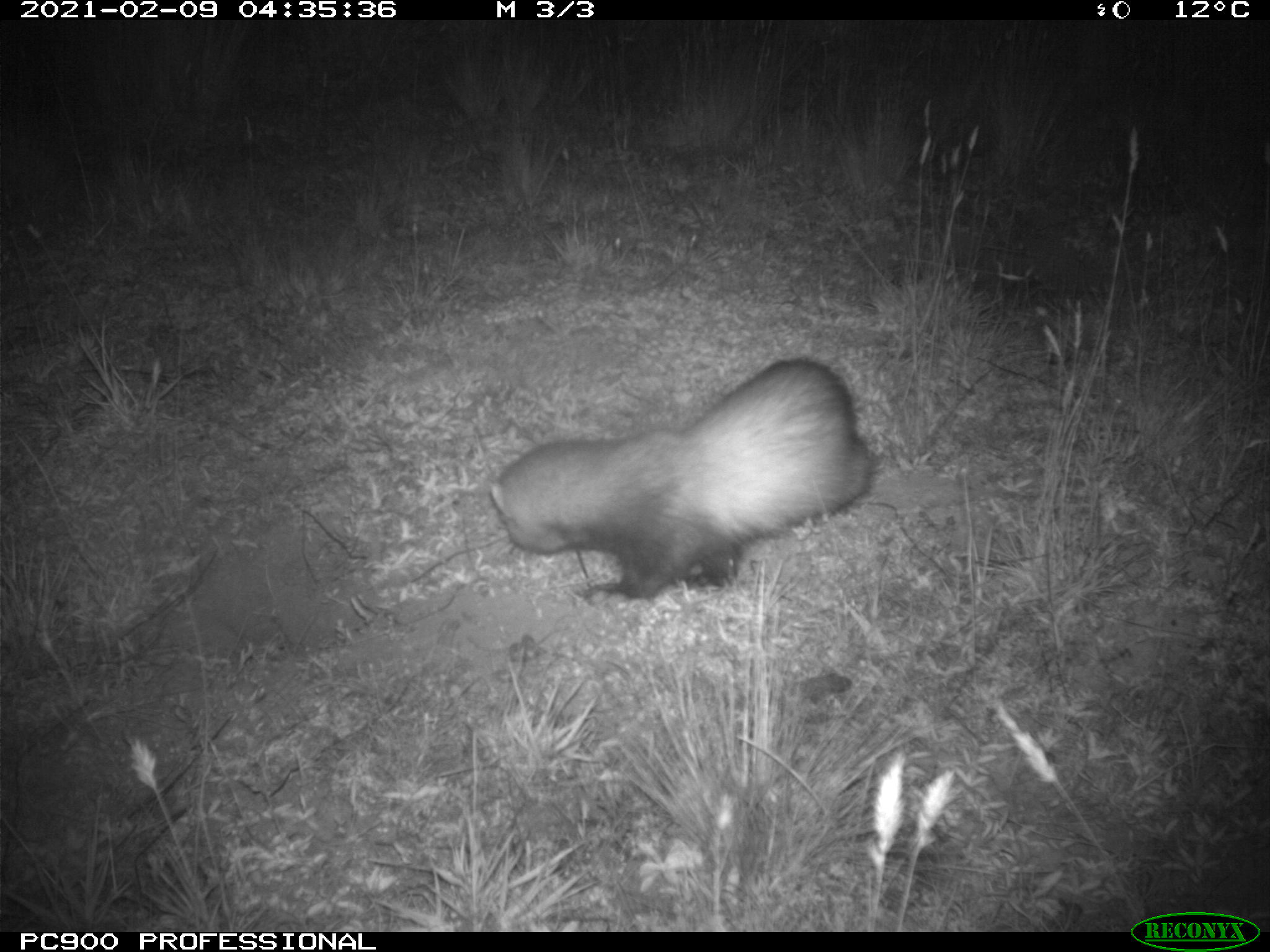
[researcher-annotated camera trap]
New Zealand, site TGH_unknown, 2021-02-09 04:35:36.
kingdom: Animalia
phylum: Chordata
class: Mammalia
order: Carnivora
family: Mustelidae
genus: Mustela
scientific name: Mustela furo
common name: ferret